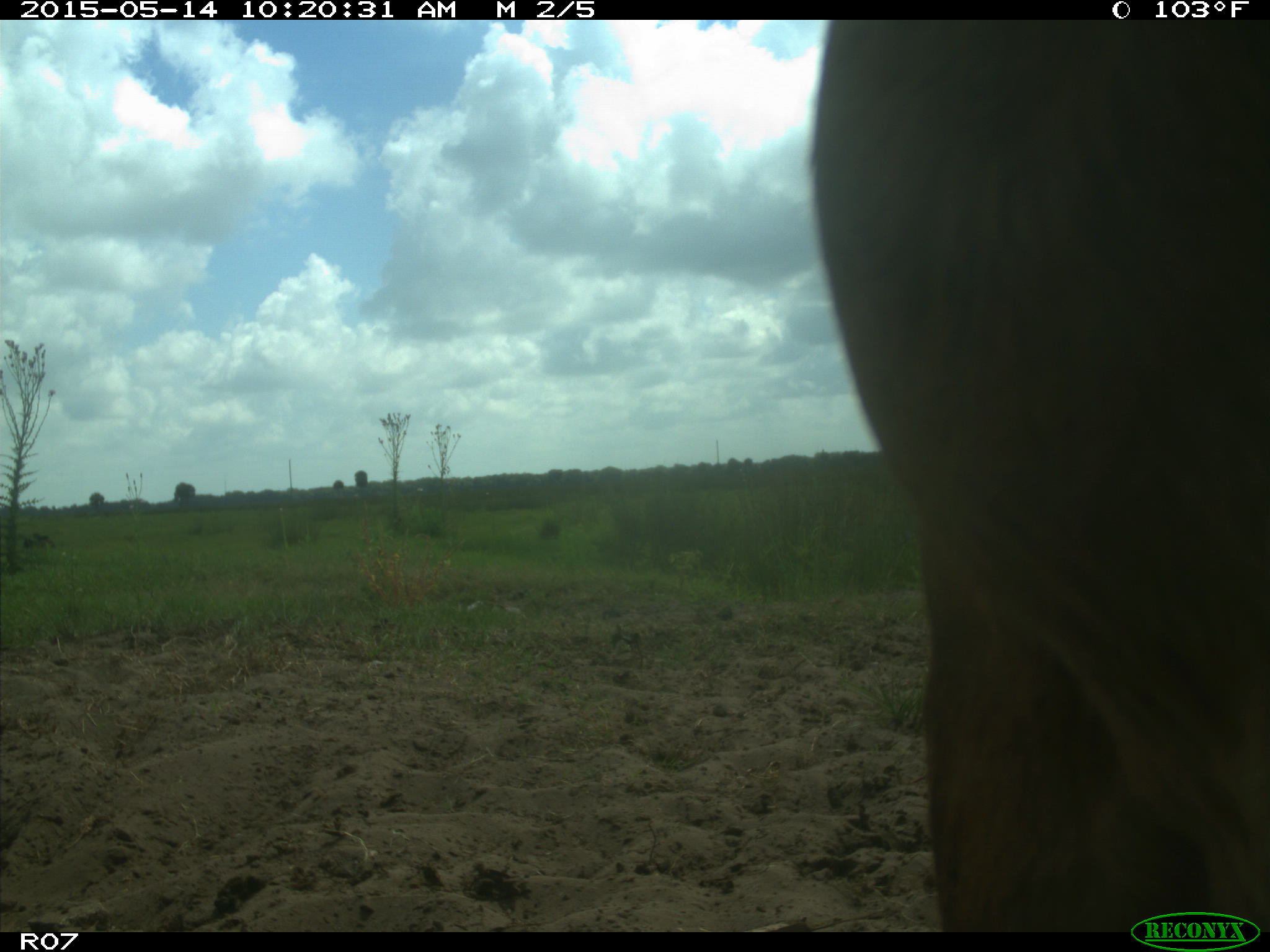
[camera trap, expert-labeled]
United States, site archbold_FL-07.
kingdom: Animalia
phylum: Chordata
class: Mammalia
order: Artiodactyla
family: Bovidae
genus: Bos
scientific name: Bos taurus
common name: domestic cow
Bos taurus (domestic cow).